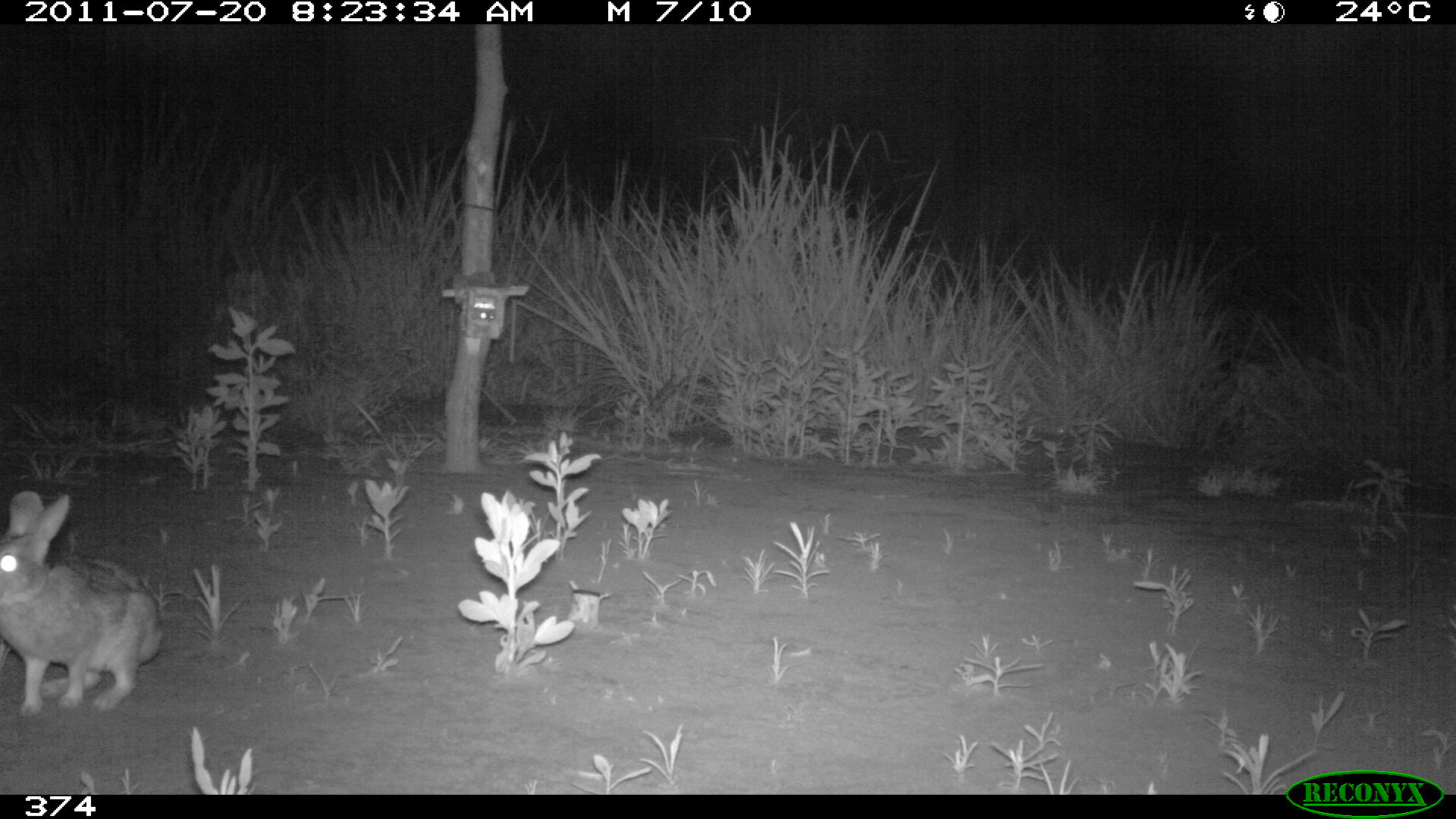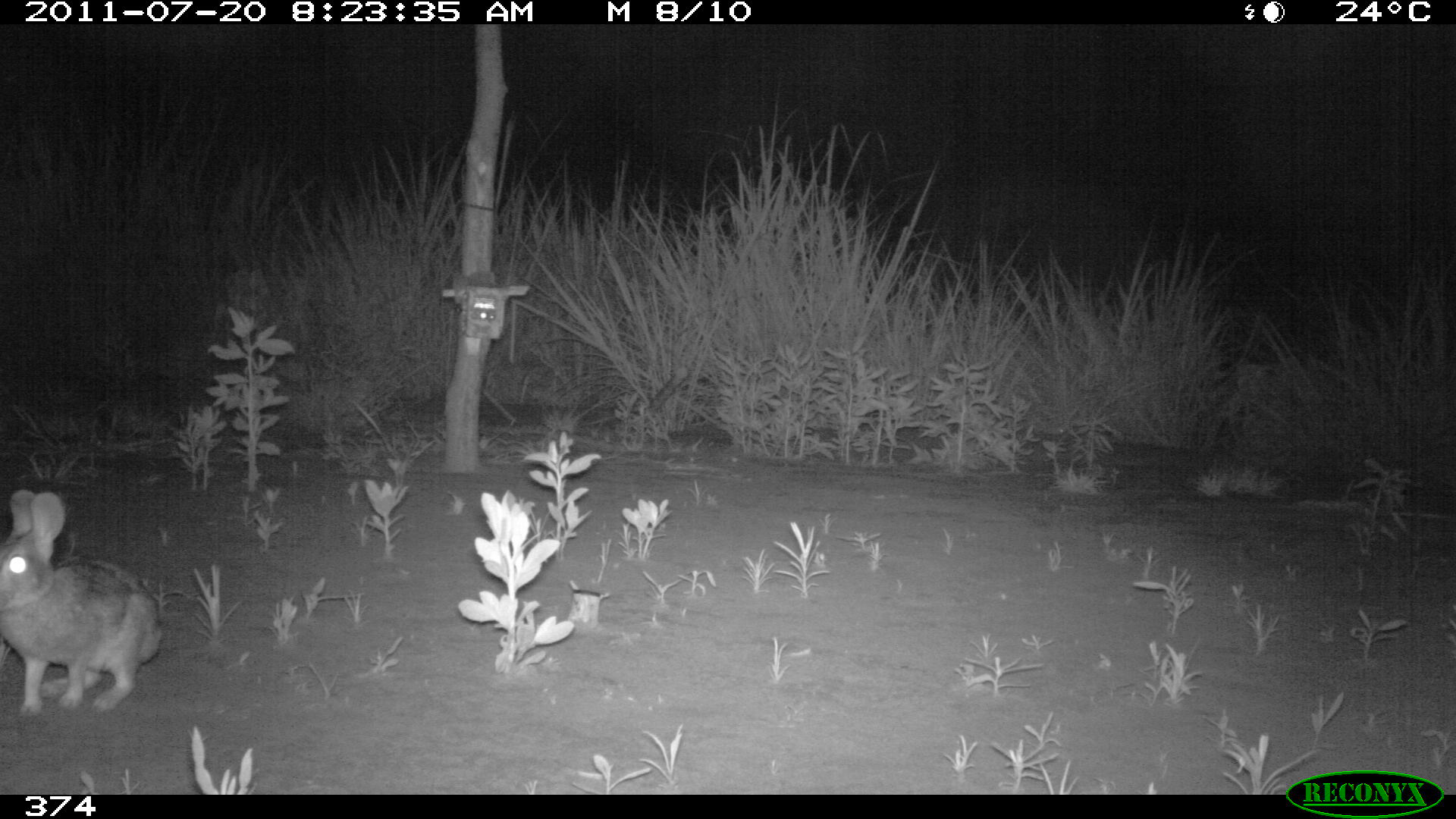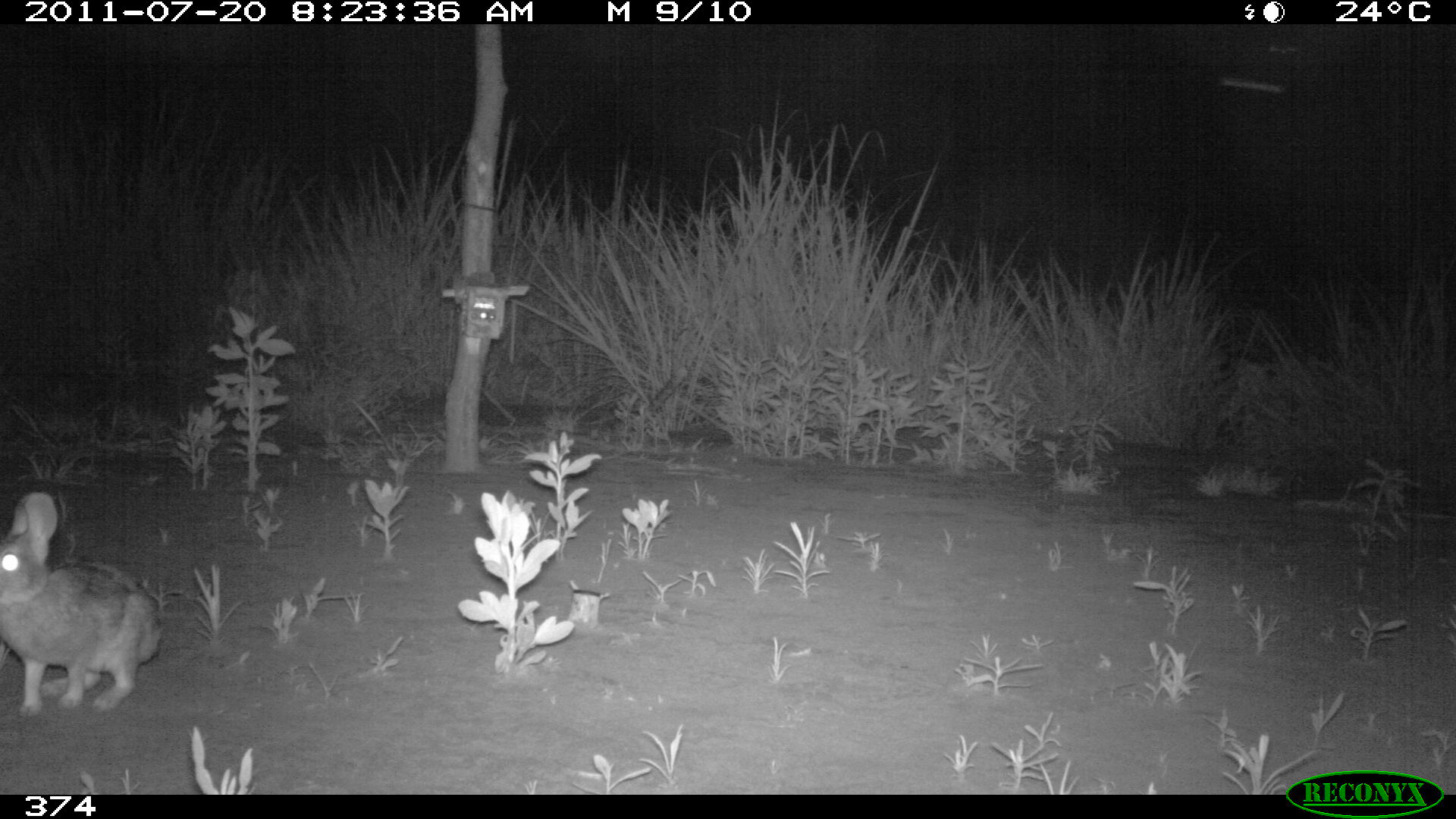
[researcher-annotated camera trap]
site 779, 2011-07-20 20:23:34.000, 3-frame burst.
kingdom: Animalia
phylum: Chordata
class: Mammalia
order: Lagomorpha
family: Leporidae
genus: Sylvilagus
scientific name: Sylvilagus brasiliensis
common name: tapeti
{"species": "Sylvilagus brasiliensis (tapeti)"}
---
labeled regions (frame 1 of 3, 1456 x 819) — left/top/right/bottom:
sylvilagus brasiliensis: 0/490/163/715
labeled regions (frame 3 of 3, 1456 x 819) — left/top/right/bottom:
sylvilagus brasiliensis: 0/492/163/716